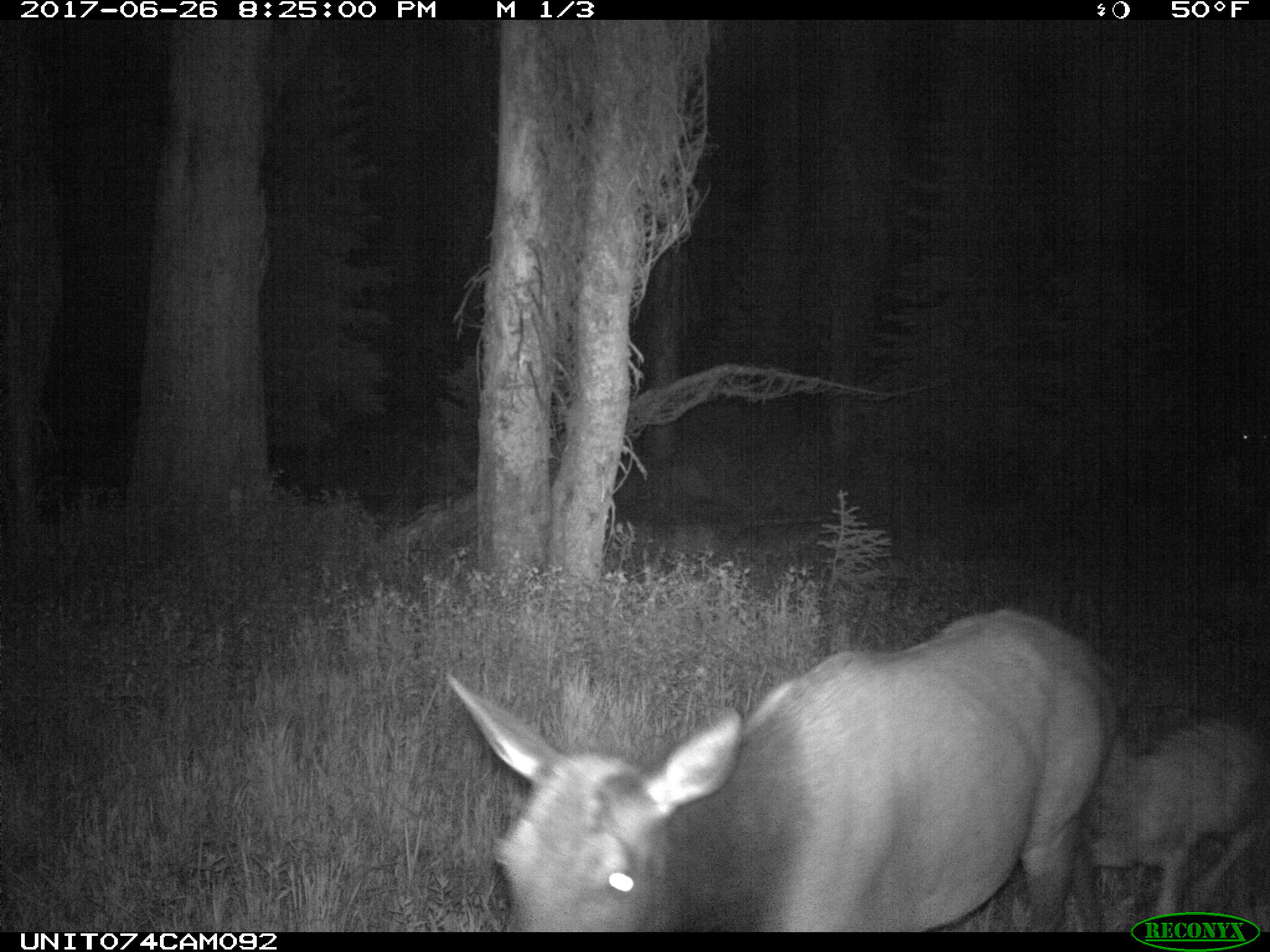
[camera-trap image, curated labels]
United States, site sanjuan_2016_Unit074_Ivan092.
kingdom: Animalia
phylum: Chordata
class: Mammalia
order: Artiodactyla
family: Cervidae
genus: Cervus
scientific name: Cervus elaphus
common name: red deer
Cervus elaphus (red deer).